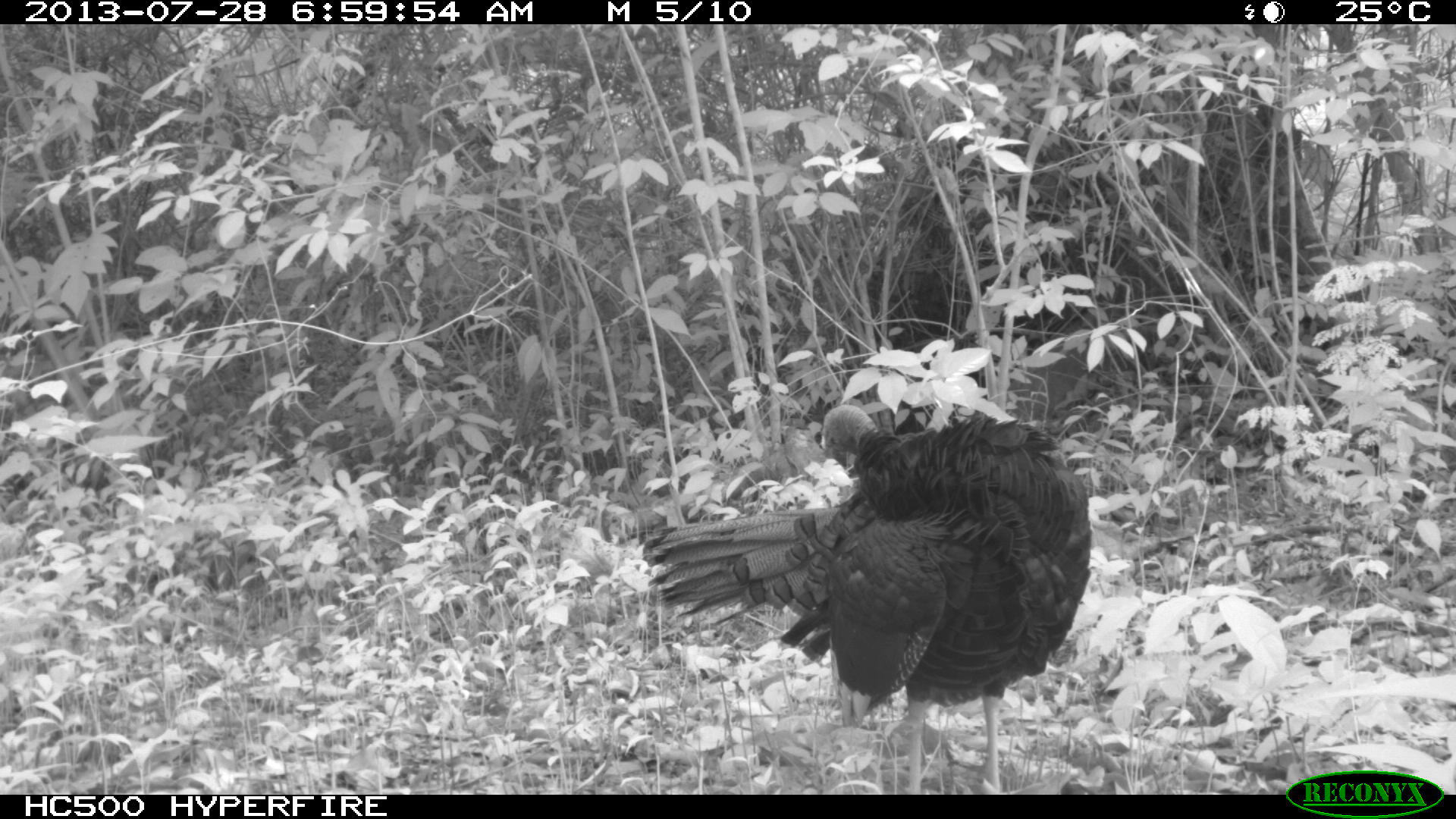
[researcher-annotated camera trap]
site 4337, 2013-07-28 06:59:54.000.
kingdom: Animalia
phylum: Chordata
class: Aves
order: Galliformes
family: Phasianidae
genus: Meleagris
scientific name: Meleagris ocellata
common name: ocellated turkey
Meleagris ocellata (ocellated turkey), count 1.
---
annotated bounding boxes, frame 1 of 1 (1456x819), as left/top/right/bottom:
meleagris ocellata: 640/402/1093/794